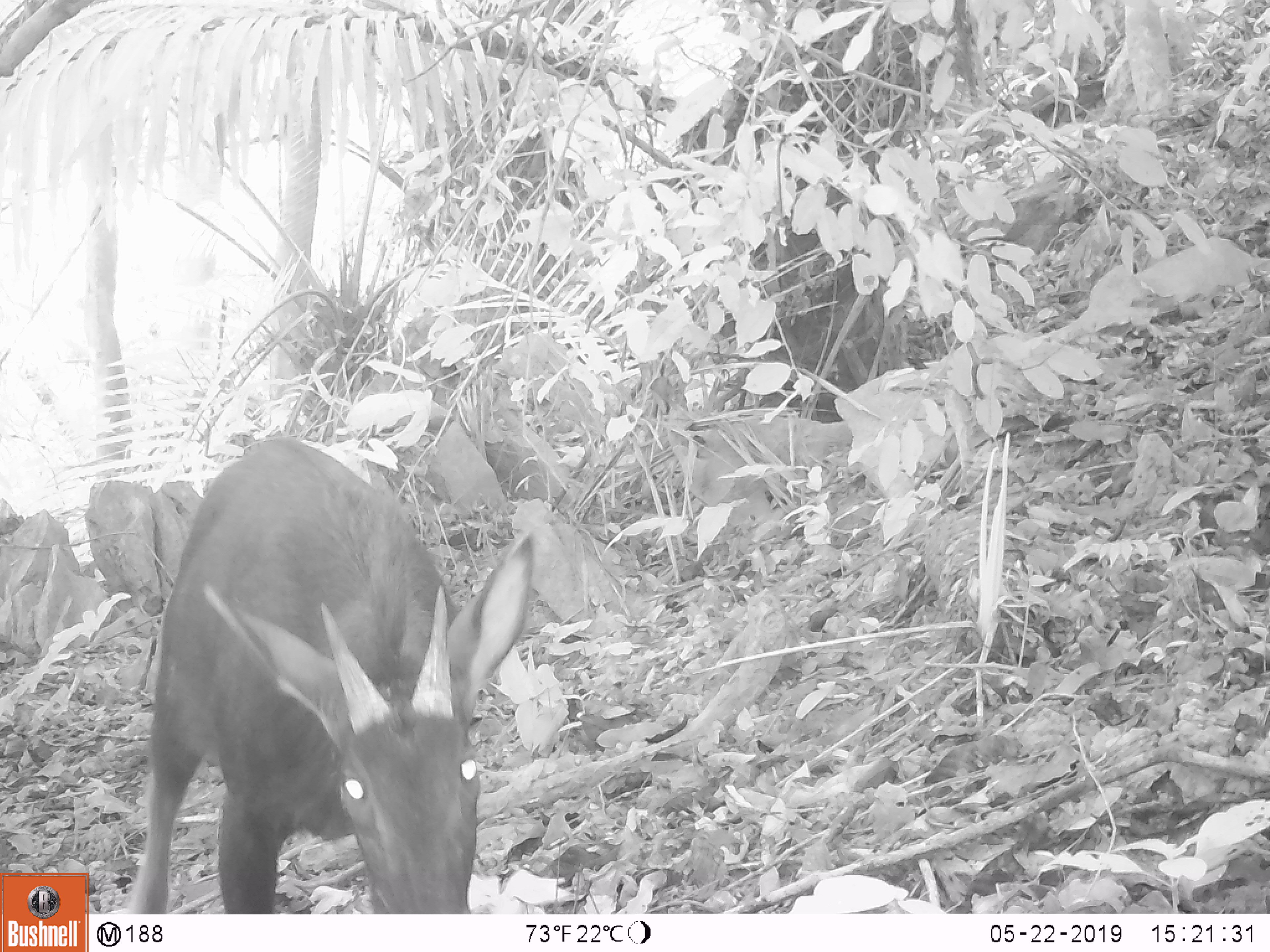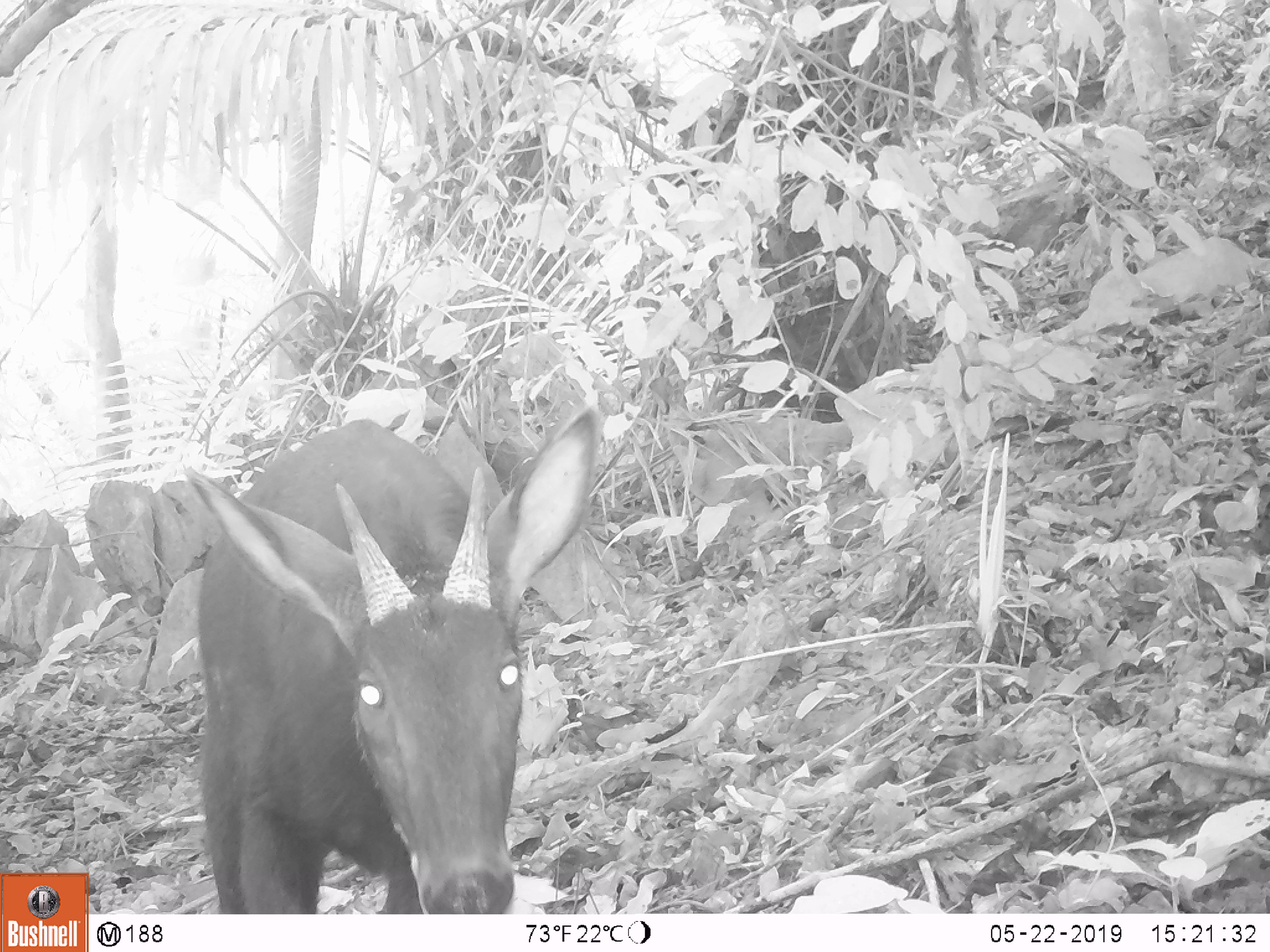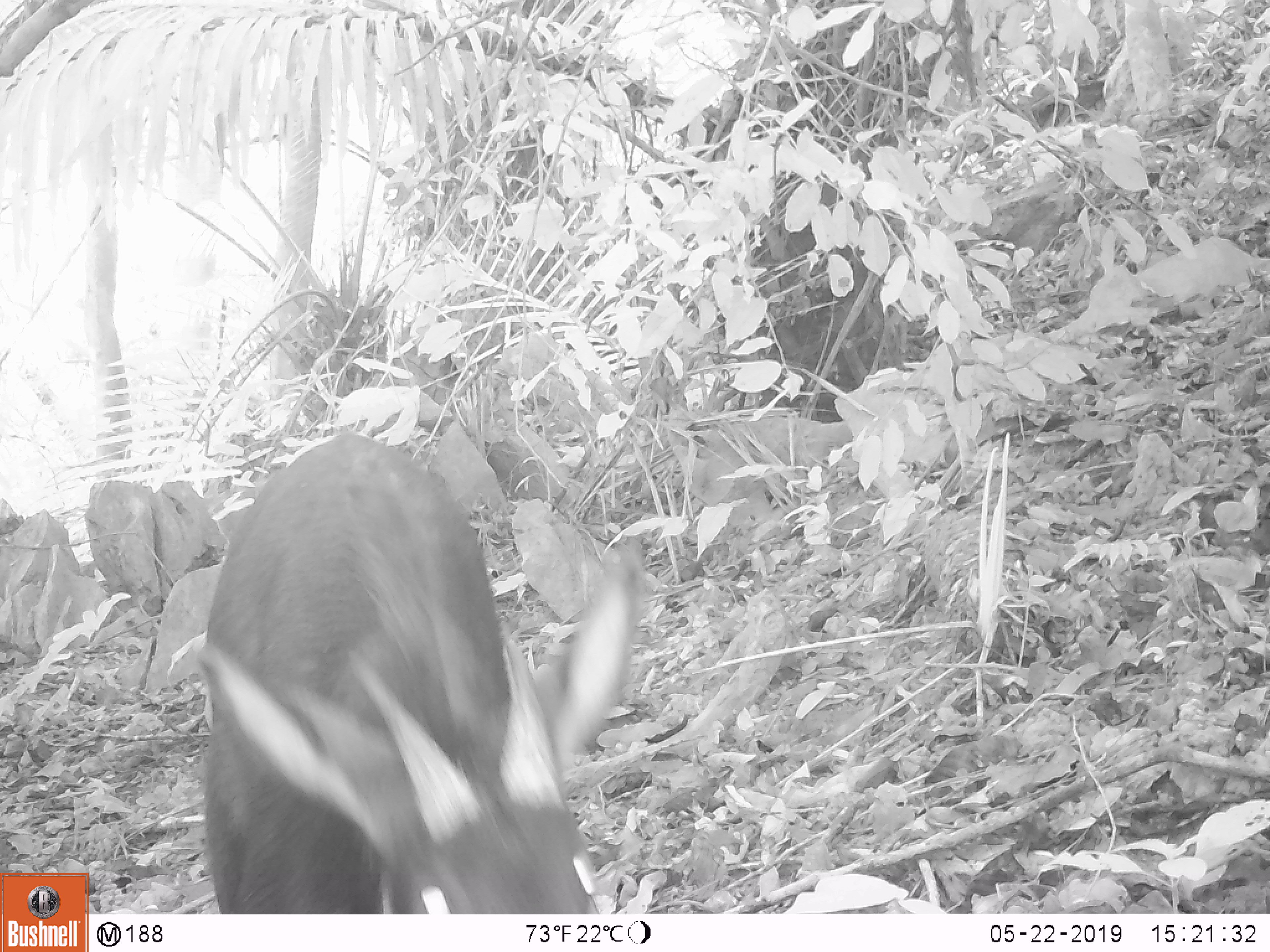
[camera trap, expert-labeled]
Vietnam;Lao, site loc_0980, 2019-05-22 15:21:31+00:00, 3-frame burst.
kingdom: Animalia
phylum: Chordata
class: Mammalia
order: Artiodactyla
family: Bovidae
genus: Capricornis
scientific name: Capricornis sumatraensis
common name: chinese serow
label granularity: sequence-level